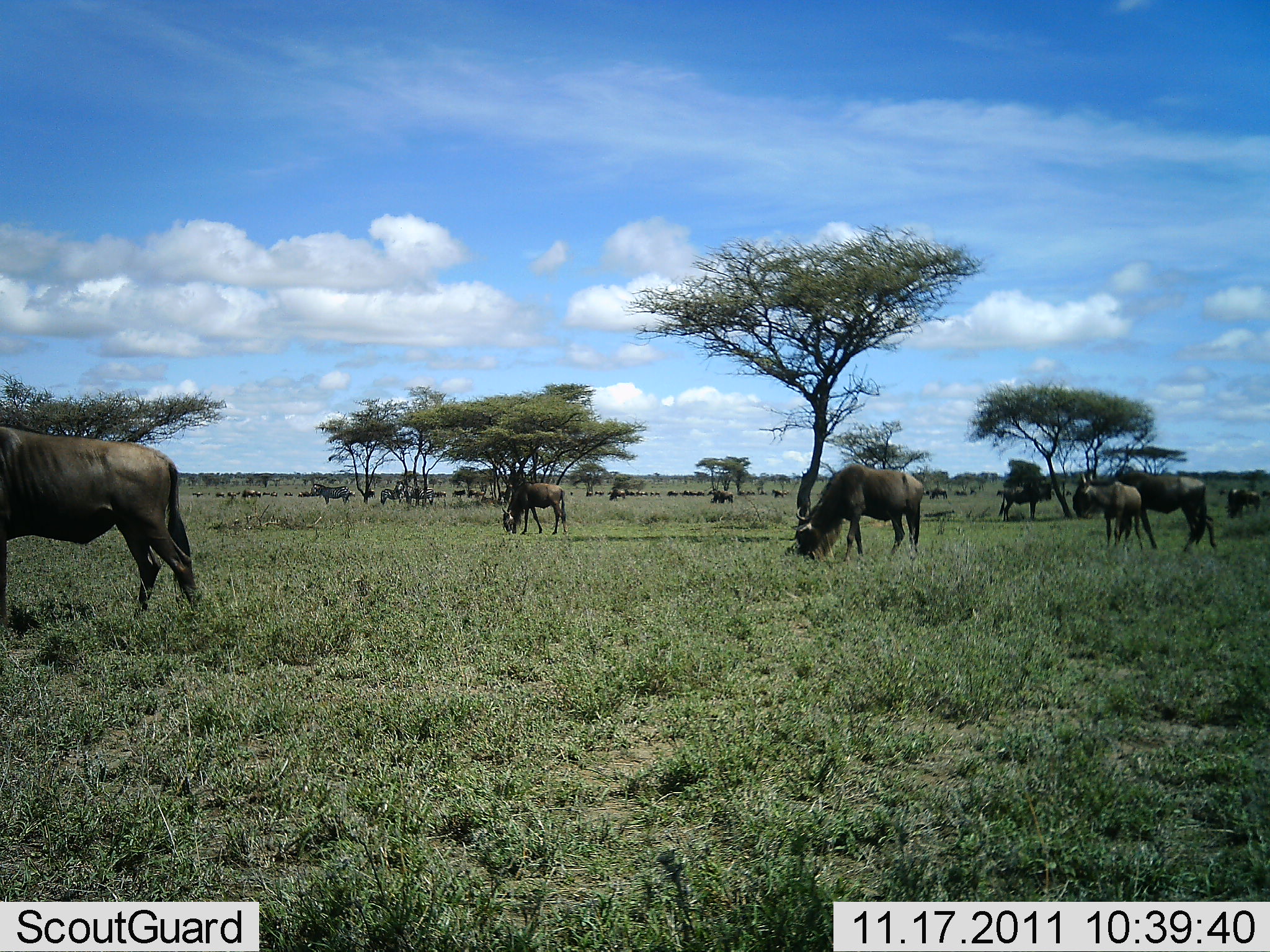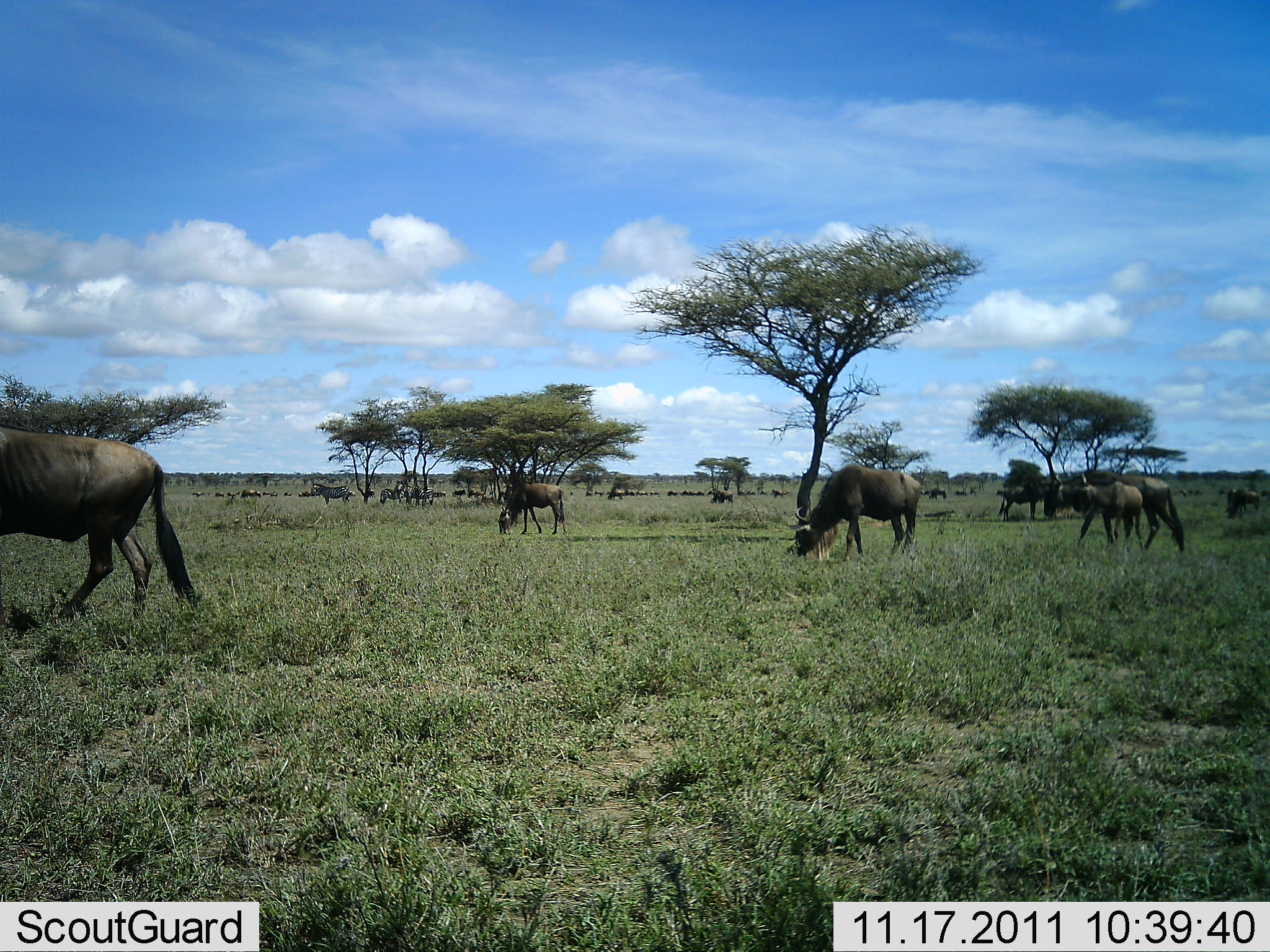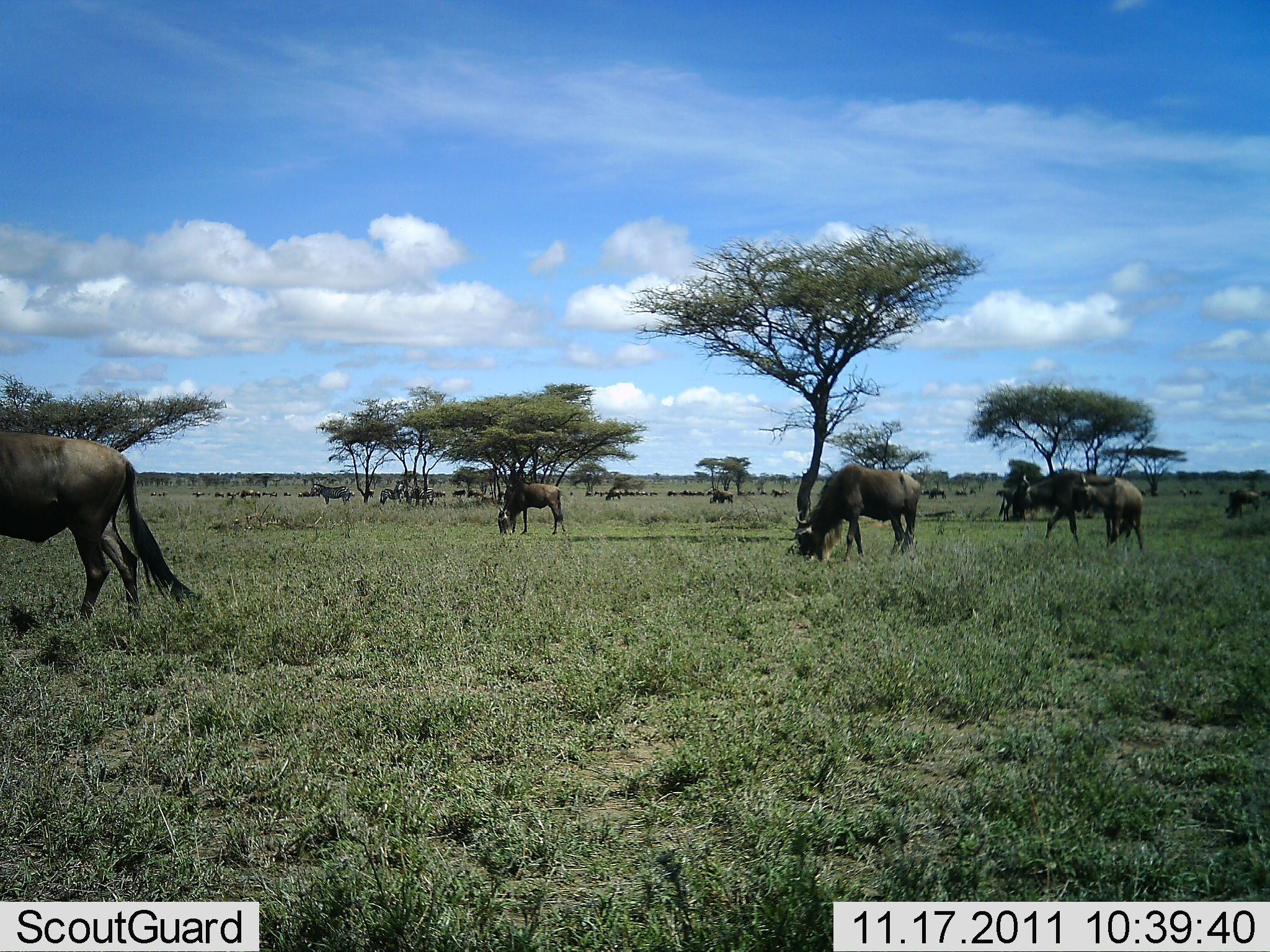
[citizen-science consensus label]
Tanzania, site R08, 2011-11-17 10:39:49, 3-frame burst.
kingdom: Animalia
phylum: Chordata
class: Mammalia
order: Artiodactyla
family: Bovidae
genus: Connochaetes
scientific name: Connochaetes taurinus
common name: blue wildebeest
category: wildebeest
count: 11-50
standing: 55%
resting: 0%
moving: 91%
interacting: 0%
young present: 0%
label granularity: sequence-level